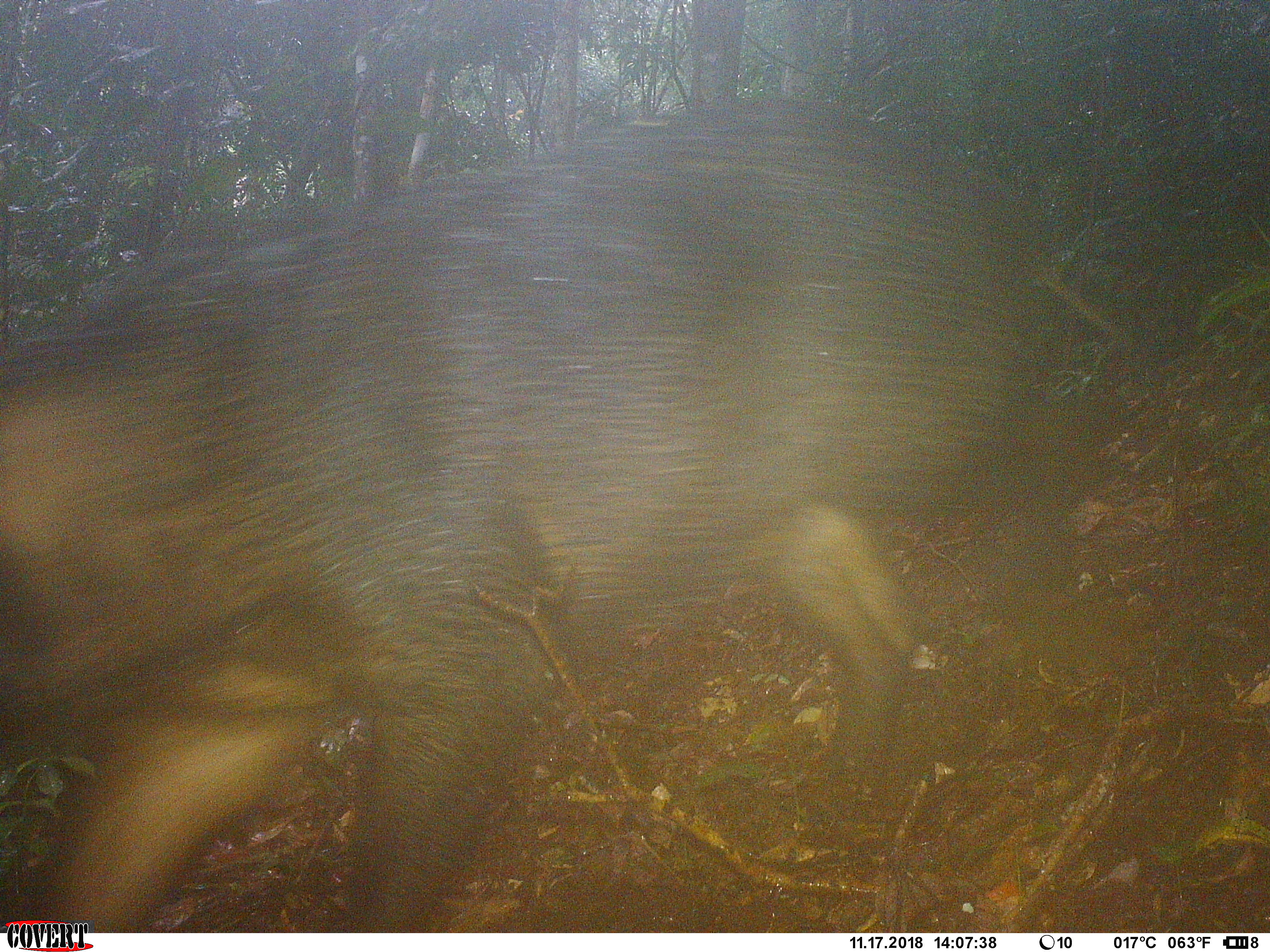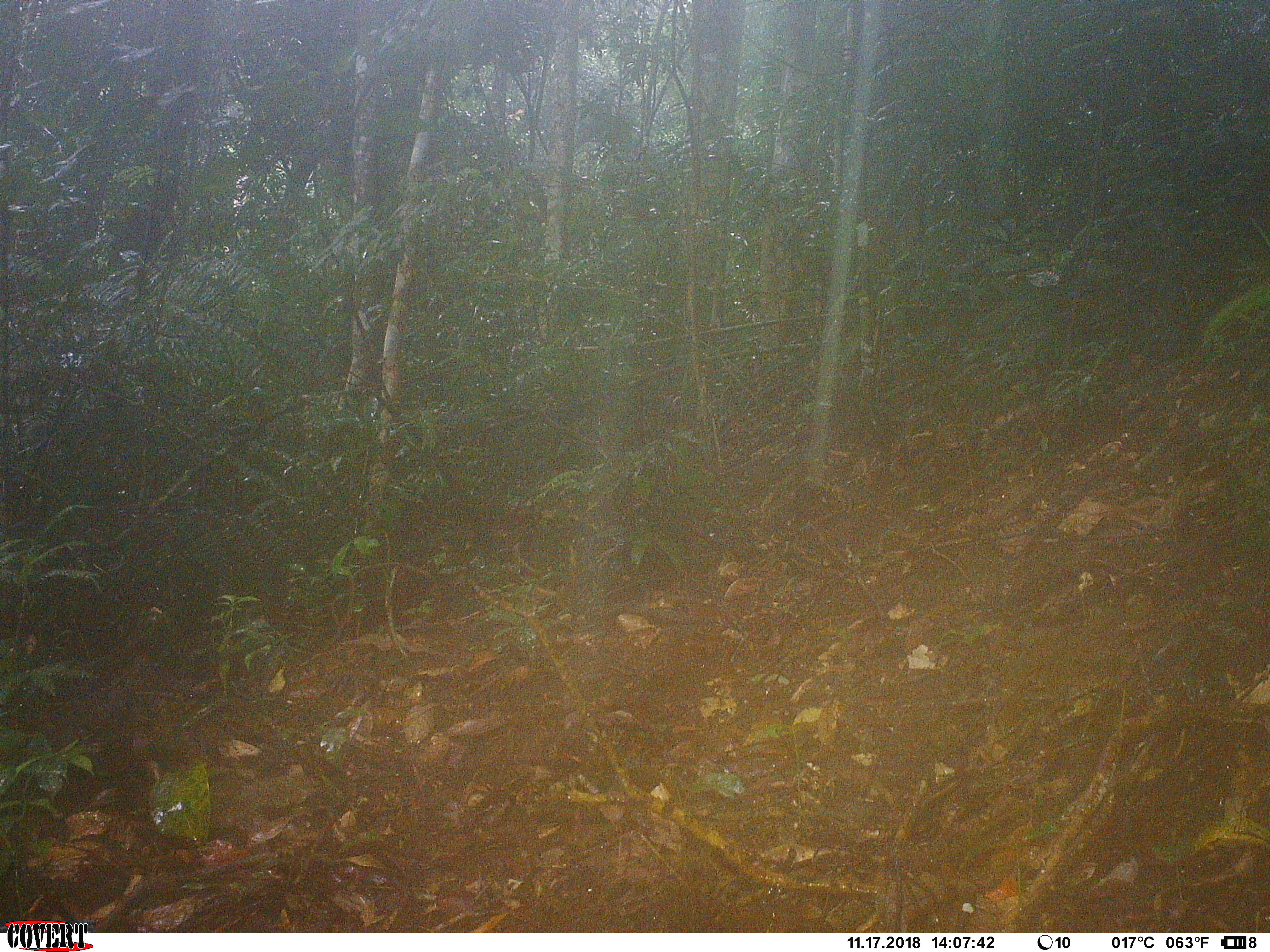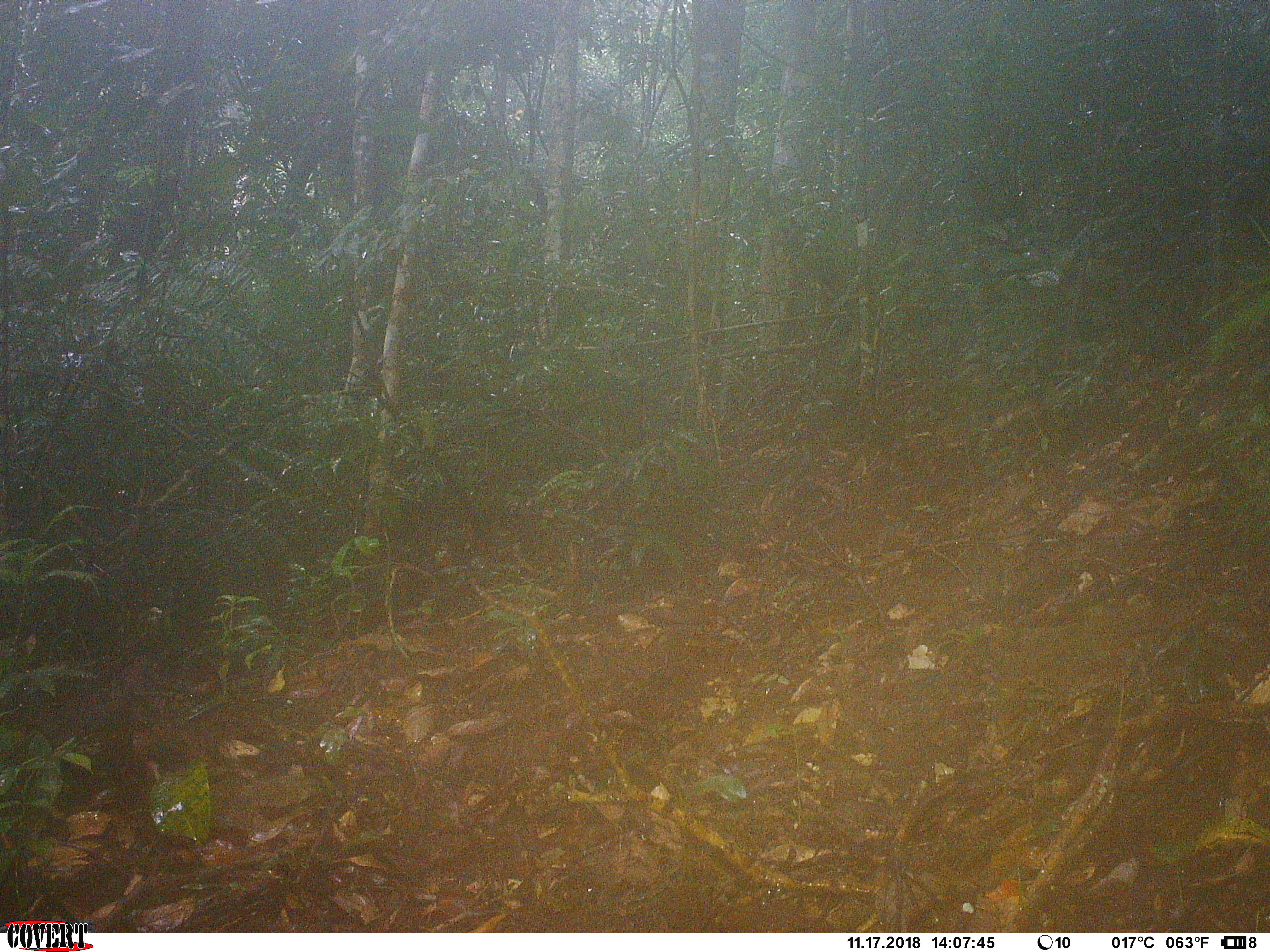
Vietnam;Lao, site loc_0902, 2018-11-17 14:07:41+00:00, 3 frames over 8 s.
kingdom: Animalia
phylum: Chordata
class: Mammalia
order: Artiodactyla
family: Suidae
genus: Sus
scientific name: Sus scrofa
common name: eurasian wild pig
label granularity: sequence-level